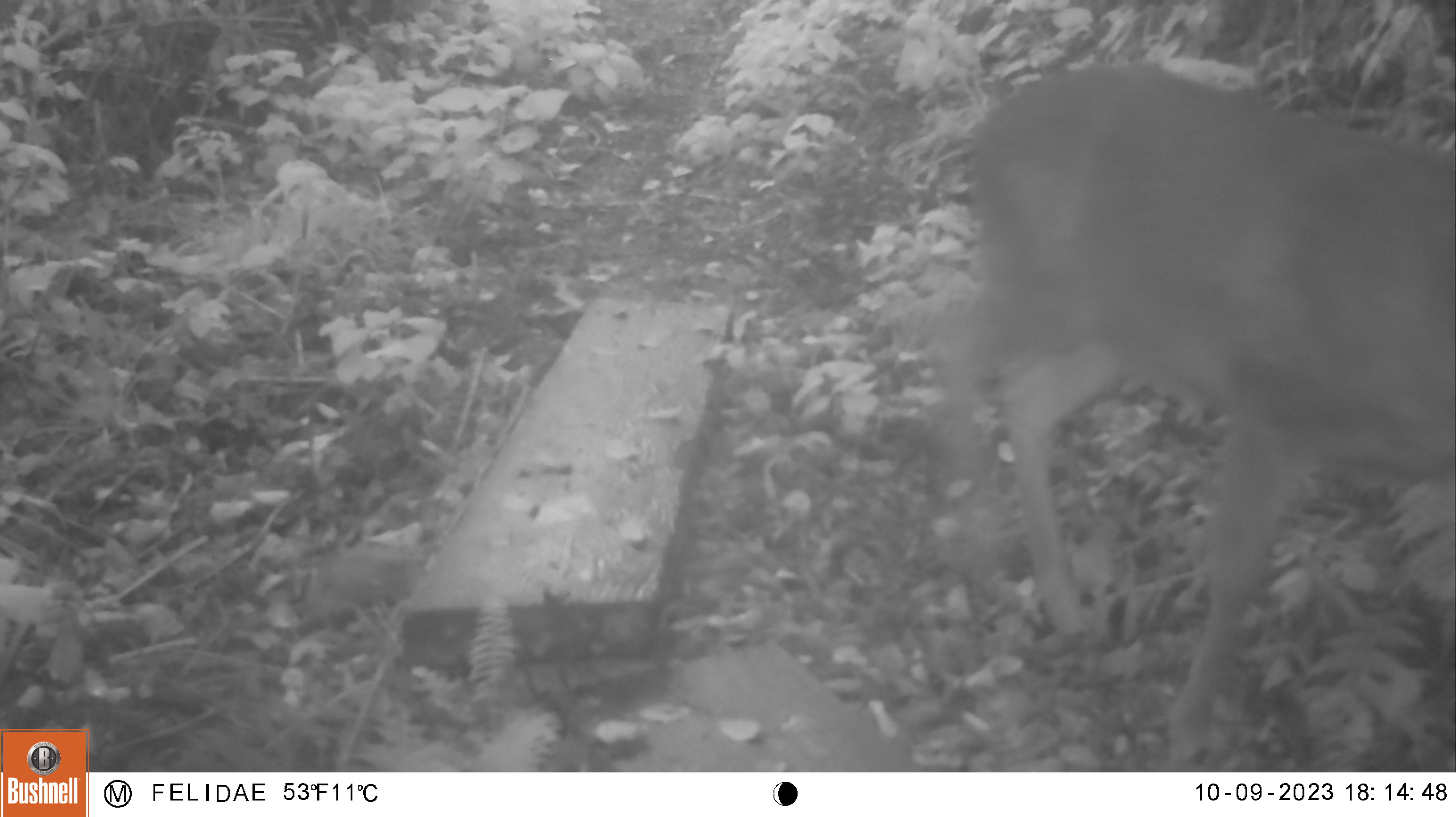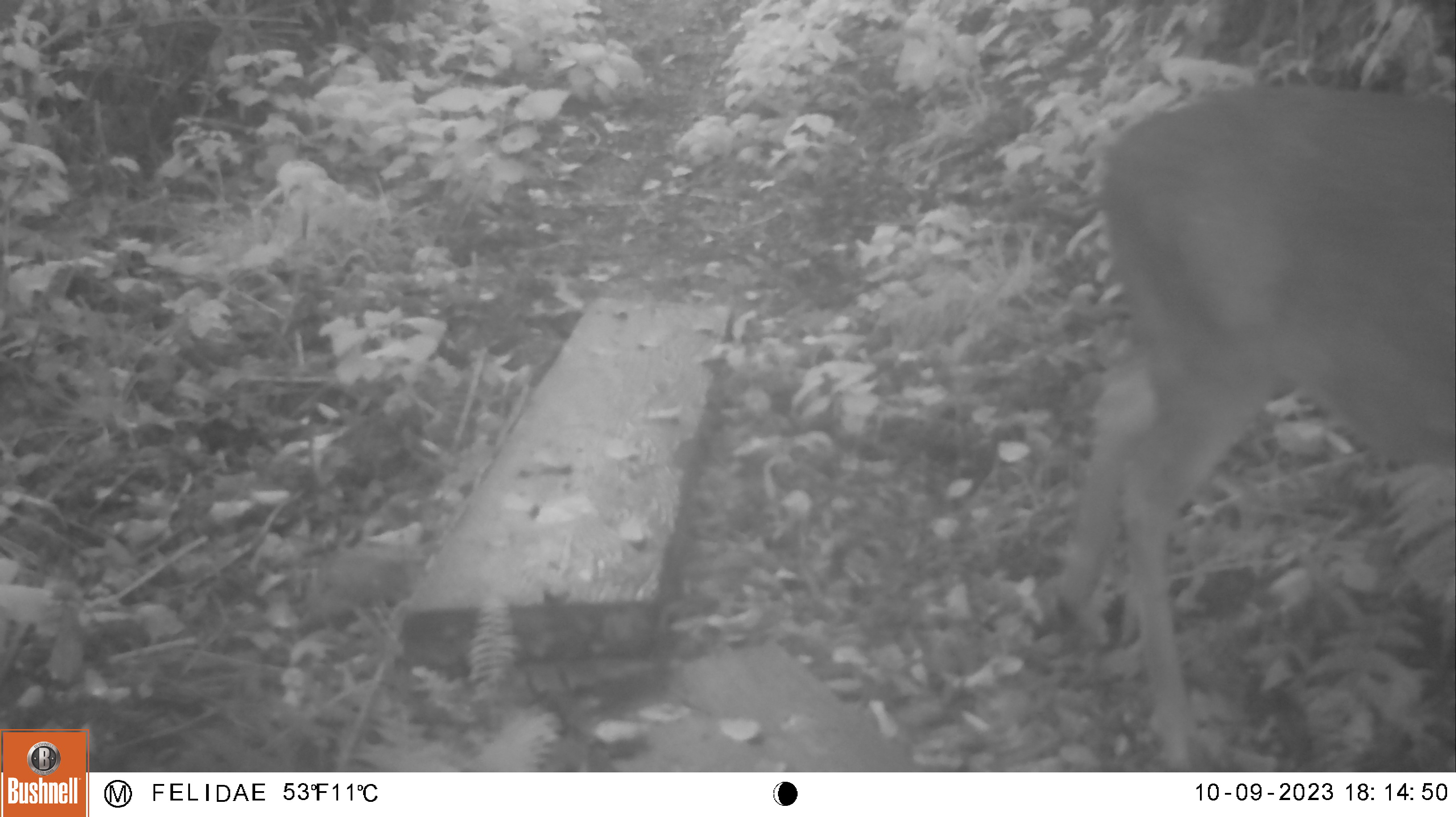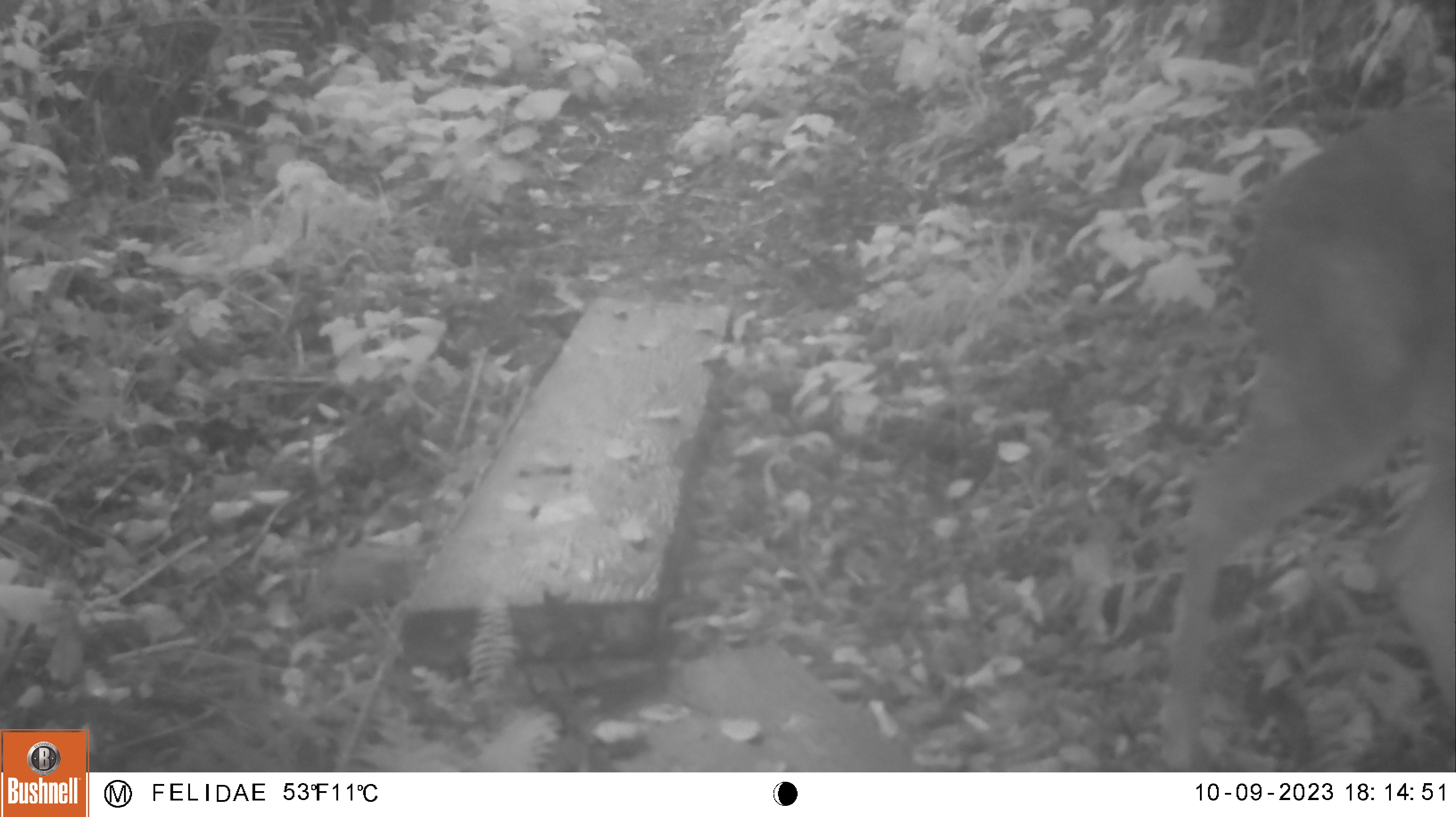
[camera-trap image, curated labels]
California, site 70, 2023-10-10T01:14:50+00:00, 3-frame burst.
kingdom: Animalia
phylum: Chordata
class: Mammalia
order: Artiodactyla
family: Cervidae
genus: Odocoileus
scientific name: Odocoileus hemionus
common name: mule deer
Mule deer (Odocoileus hemionus).